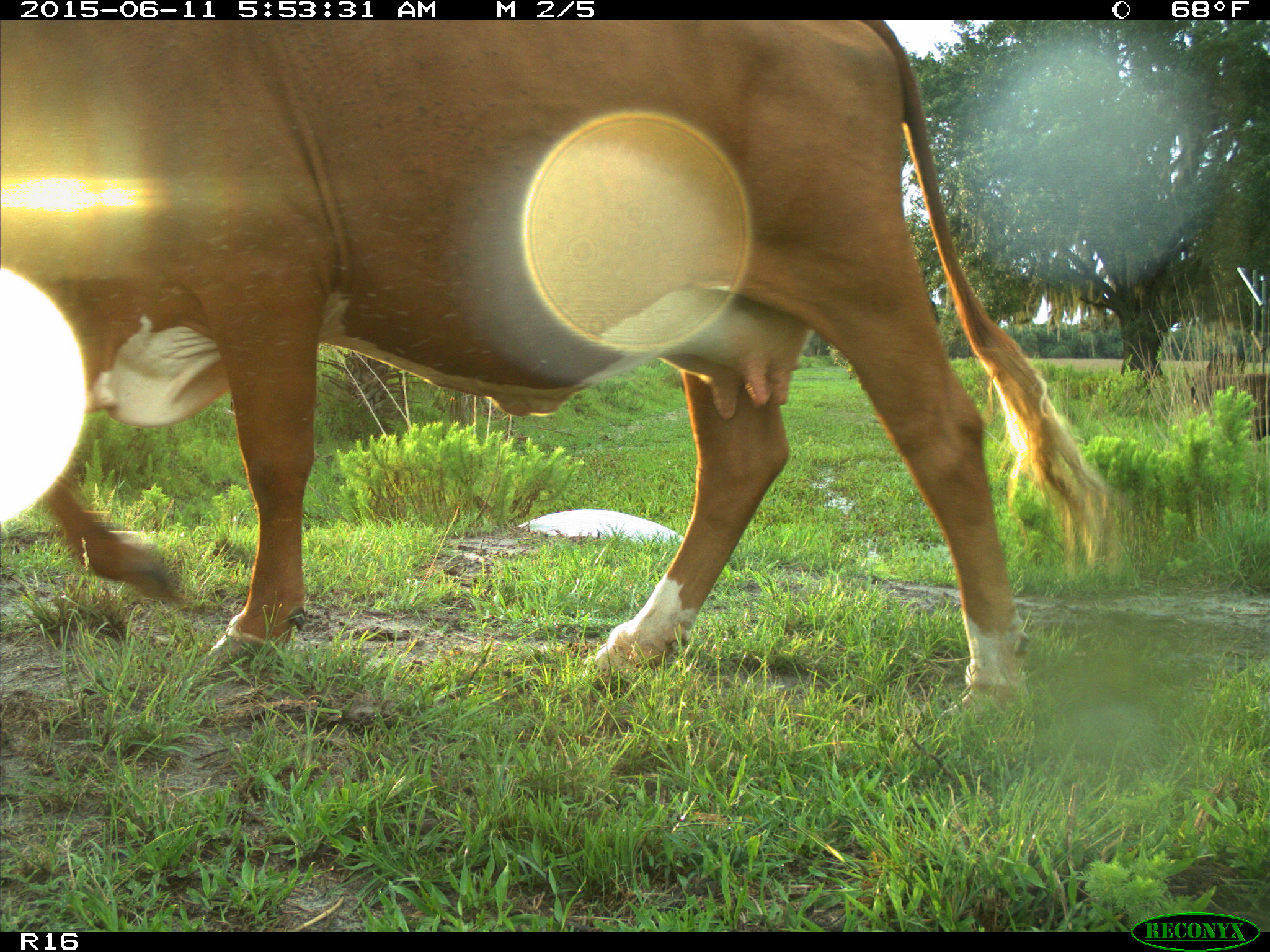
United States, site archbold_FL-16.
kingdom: Animalia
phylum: Chordata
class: Mammalia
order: Artiodactyla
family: Bovidae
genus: Bos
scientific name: Bos taurus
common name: domestic cow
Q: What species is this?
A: Bos taurus (domestic cow).